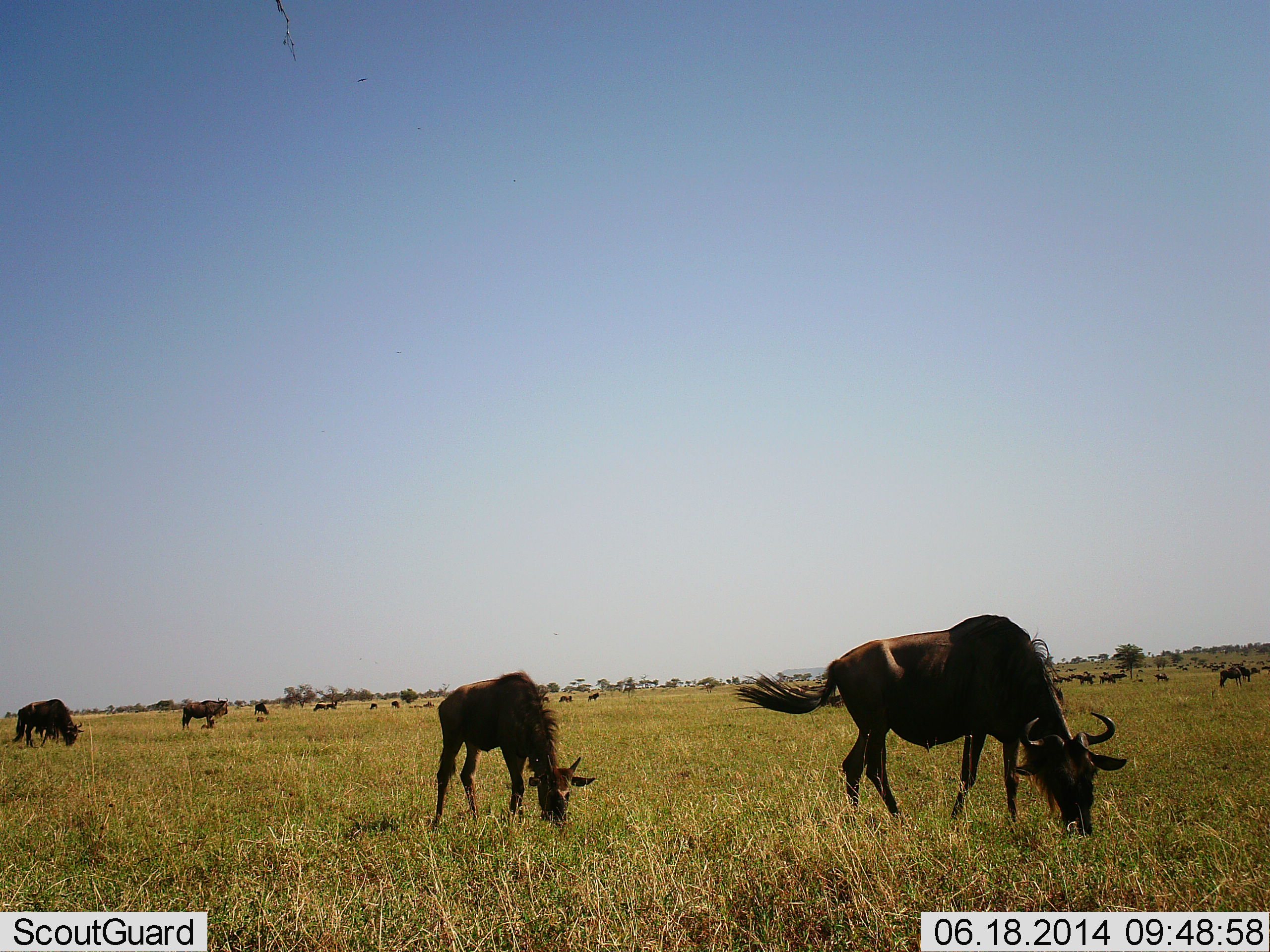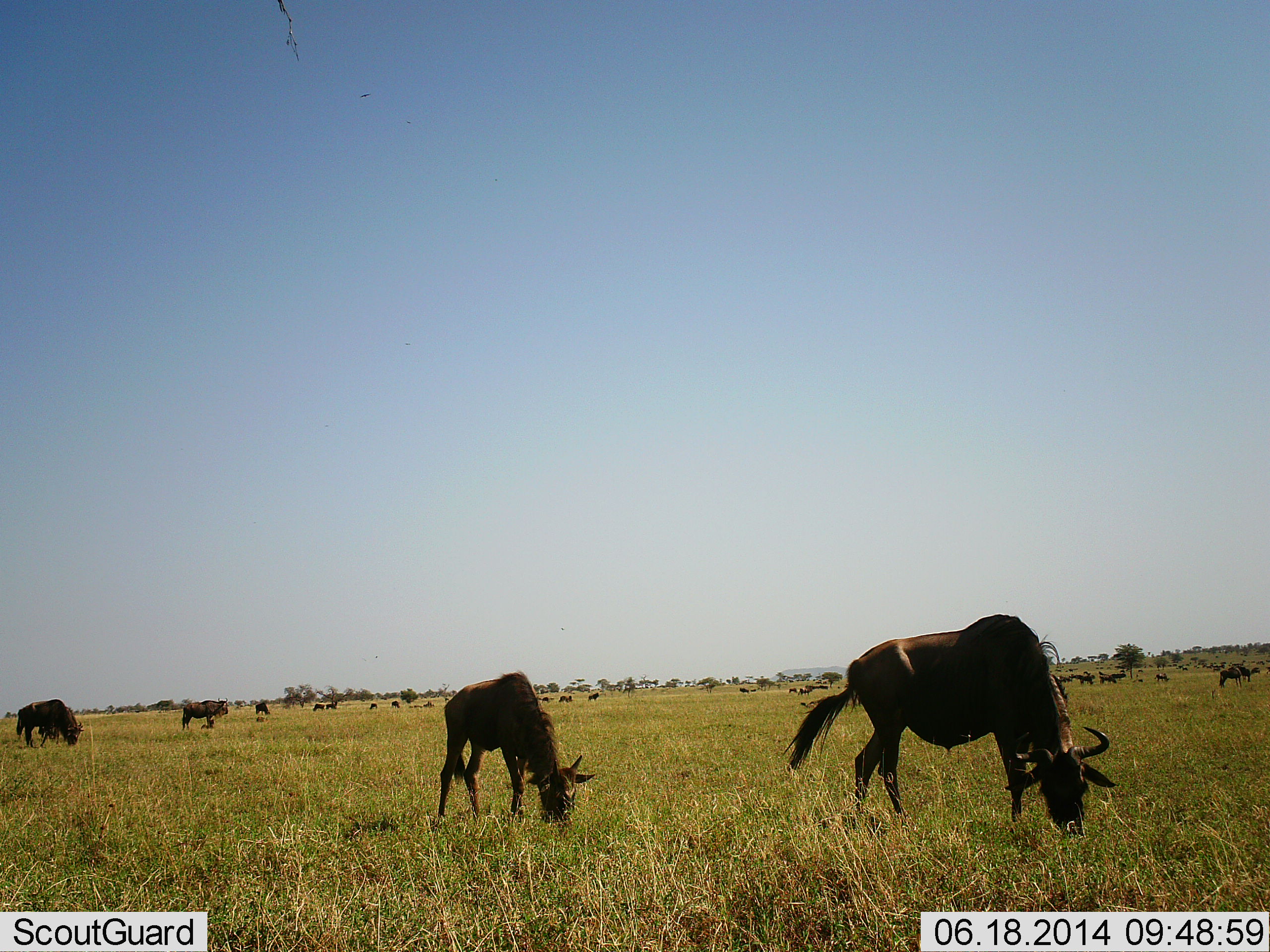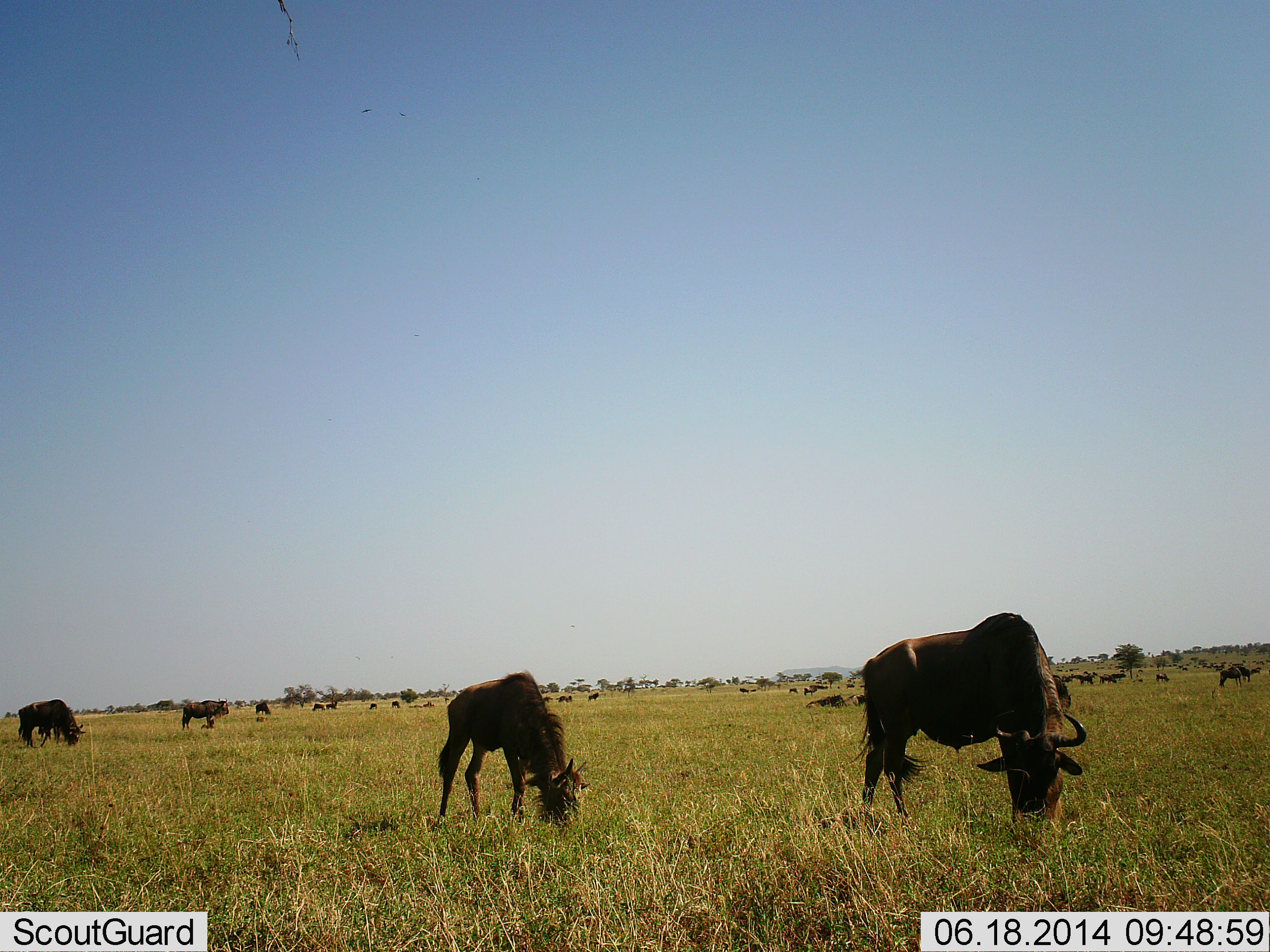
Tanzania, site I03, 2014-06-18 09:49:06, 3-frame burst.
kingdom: Animalia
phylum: Chordata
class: Mammalia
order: Artiodactyla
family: Bovidae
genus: Connochaetes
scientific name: Connochaetes taurinus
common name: blue wildebeest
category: wildebeest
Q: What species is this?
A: Wildebeest (blue wildebeest) (Connochaetes taurinus).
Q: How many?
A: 11-50.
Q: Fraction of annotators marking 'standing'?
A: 45%.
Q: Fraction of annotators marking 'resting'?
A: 0%.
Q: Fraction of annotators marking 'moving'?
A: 18%.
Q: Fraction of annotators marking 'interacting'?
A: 0%.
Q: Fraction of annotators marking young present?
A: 0%.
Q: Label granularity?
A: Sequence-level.